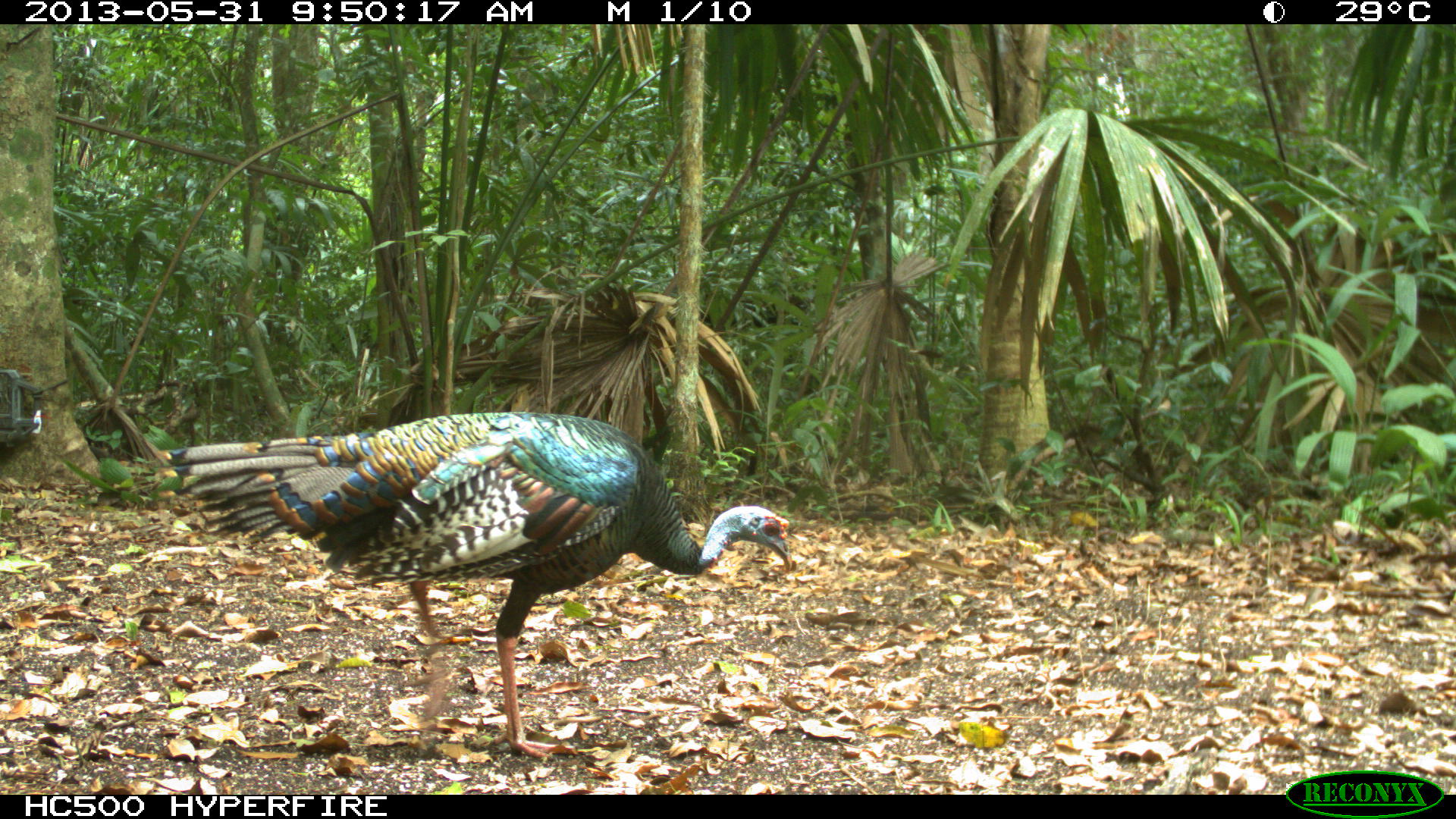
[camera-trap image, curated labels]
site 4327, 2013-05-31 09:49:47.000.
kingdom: Animalia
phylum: Chordata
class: Aves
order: Galliformes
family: Phasianidae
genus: Meleagris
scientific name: Meleagris ocellata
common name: ocellated turkey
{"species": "Meleagris ocellata (ocellated turkey)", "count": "1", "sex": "male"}